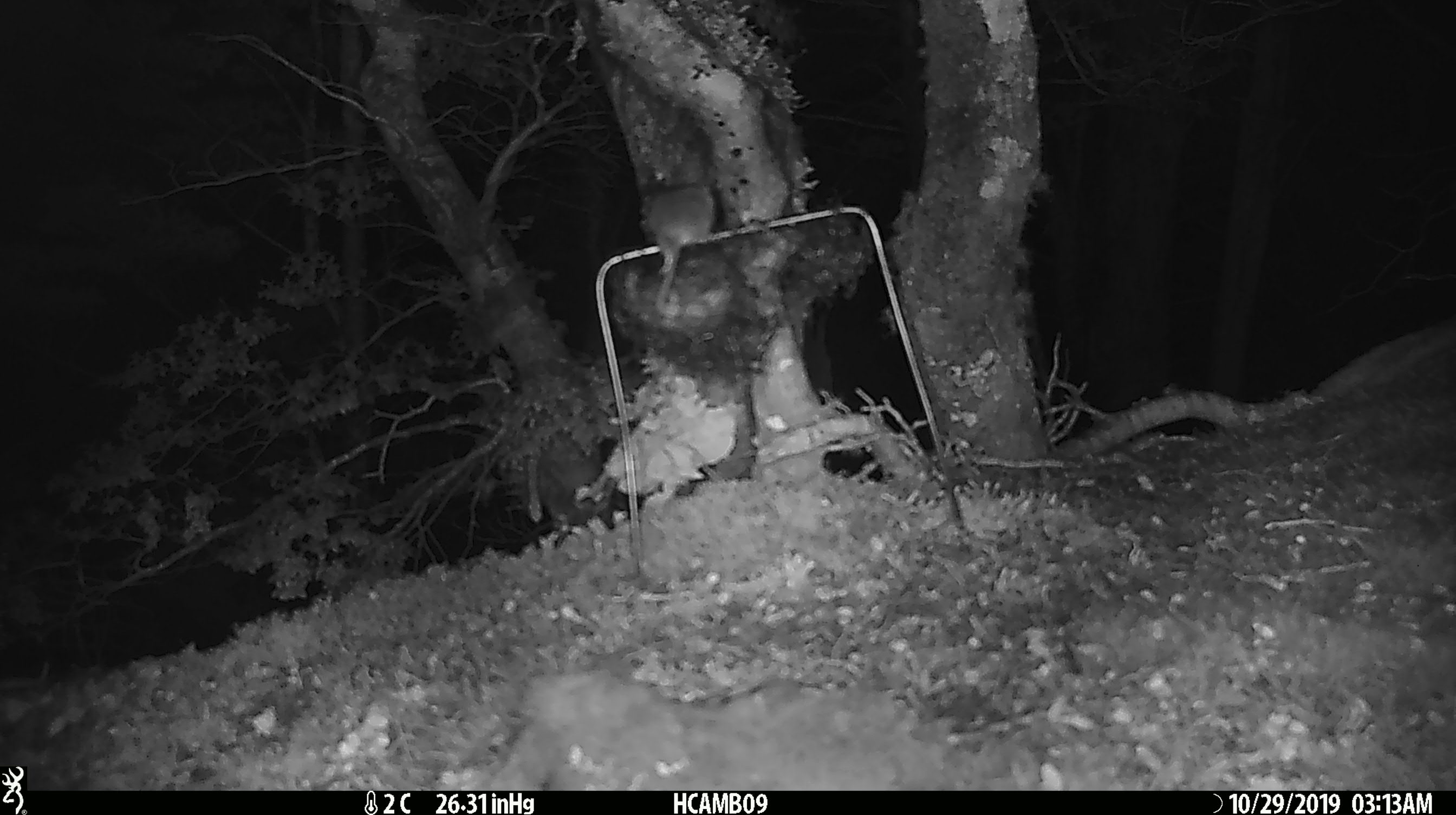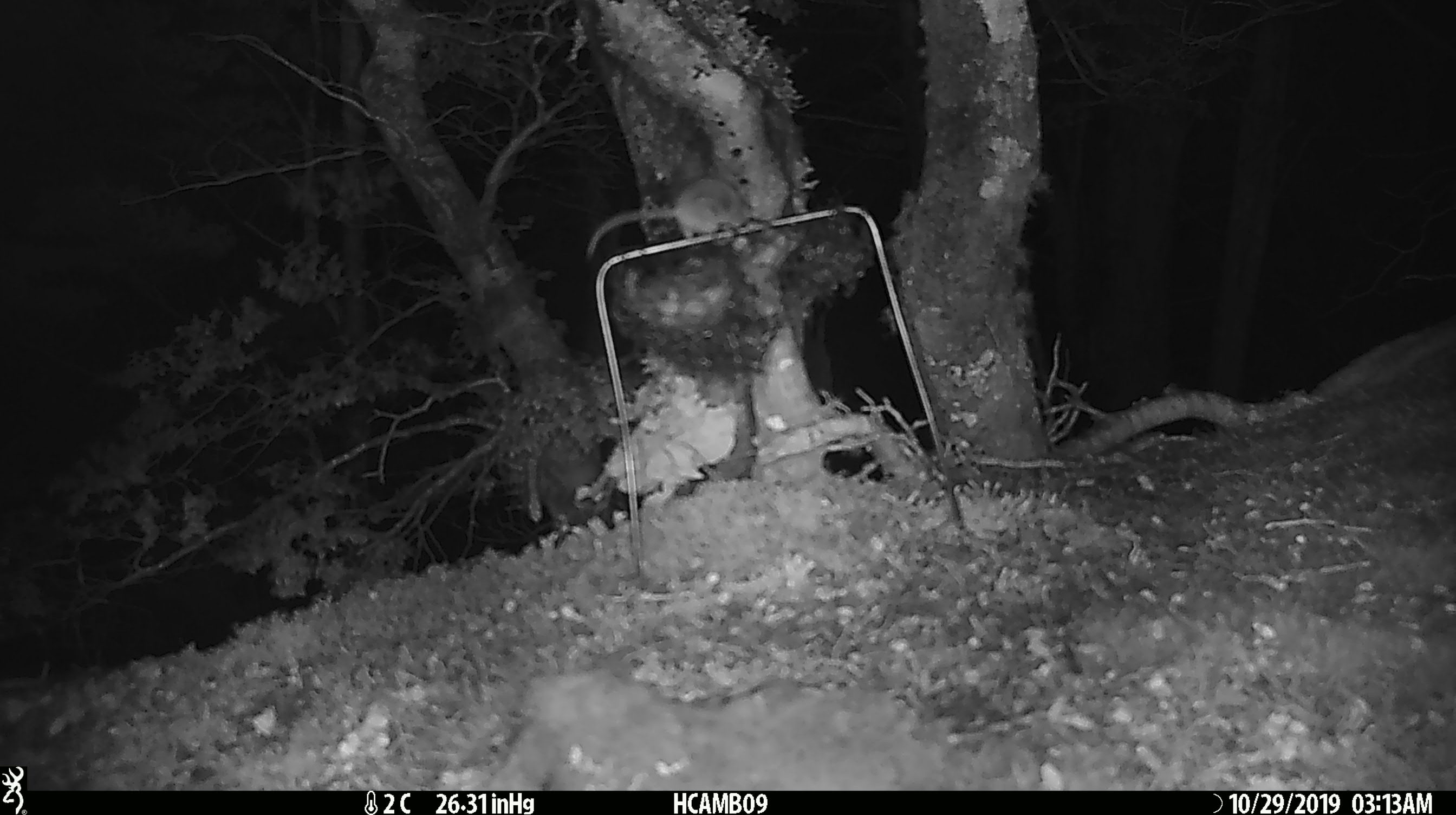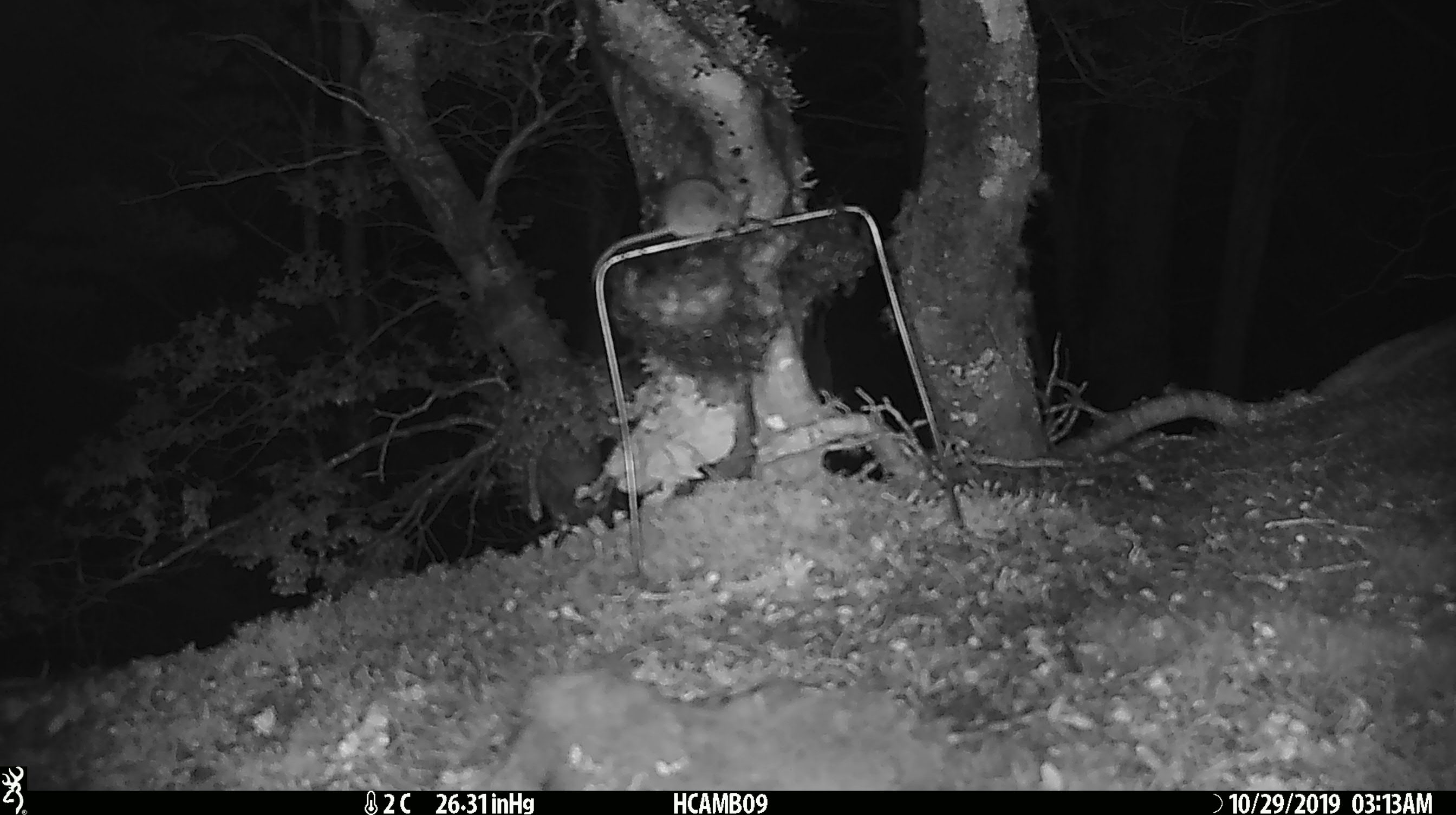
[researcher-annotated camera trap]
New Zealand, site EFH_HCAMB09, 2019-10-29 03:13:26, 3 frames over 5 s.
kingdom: Animalia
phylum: Chordata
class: Mammalia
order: Rodentia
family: Muridae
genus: Mus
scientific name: Mus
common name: mouse